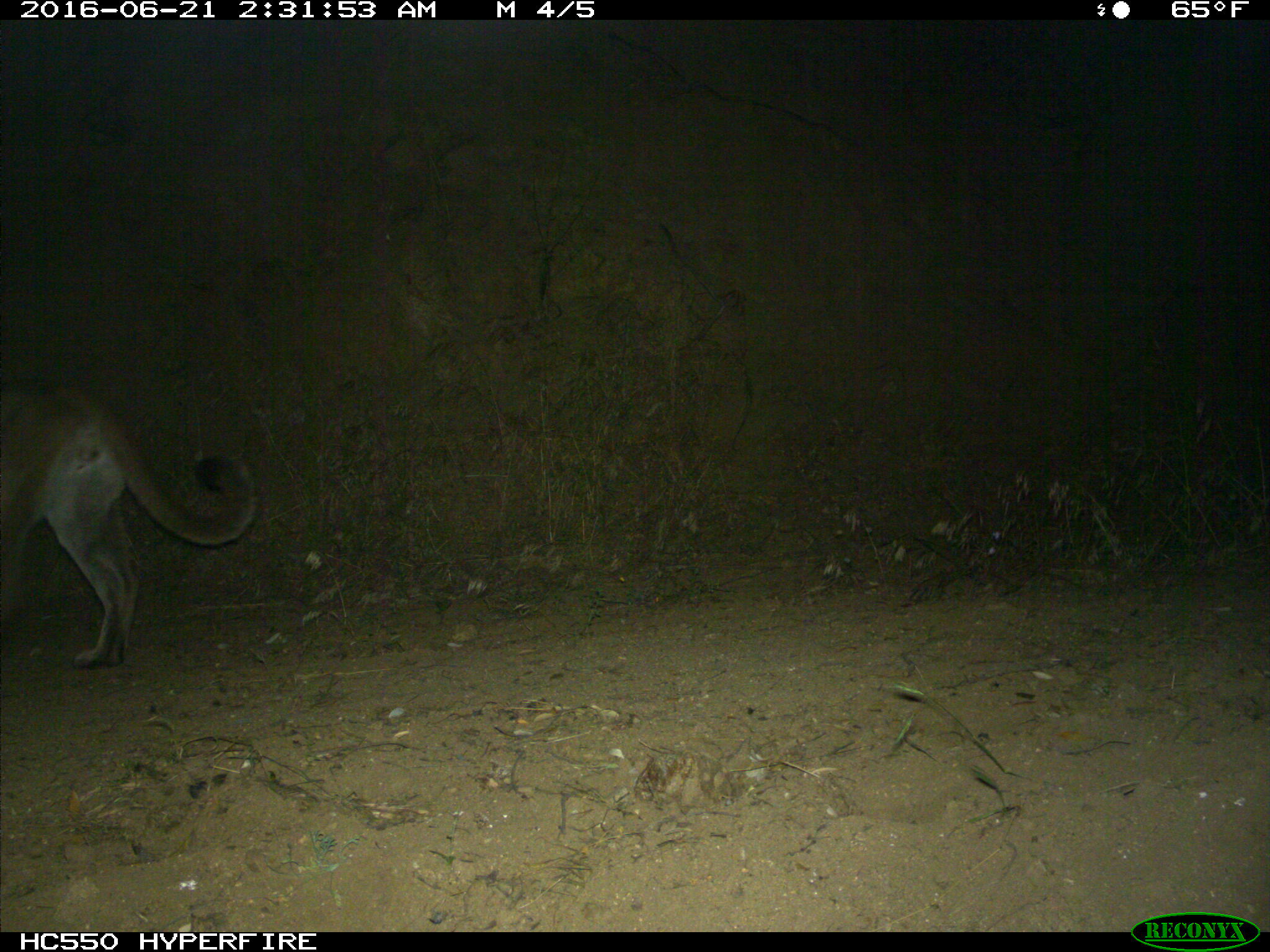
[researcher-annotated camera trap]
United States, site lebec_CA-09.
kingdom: Animalia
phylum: Chordata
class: Mammalia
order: Carnivora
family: Felidae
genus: Puma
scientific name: Puma concolor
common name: mountain lion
Puma concolor (mountain lion).